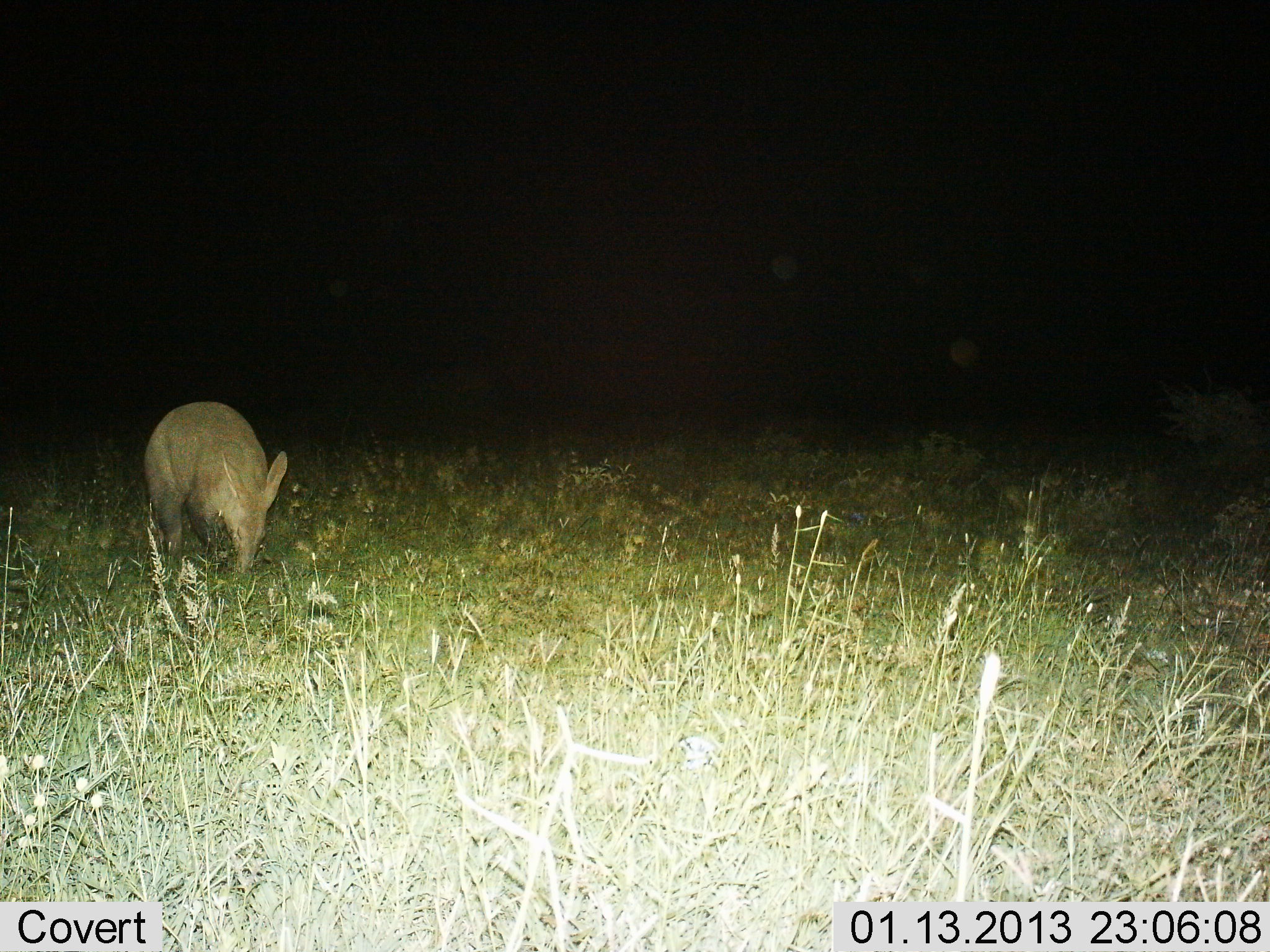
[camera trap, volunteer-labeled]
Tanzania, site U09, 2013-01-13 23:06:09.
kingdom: Animalia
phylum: Chordata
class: Mammalia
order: Tubulidentata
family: Orycteropodidae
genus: Orycteropus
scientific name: Orycteropus afer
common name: aardvark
Aardvark (Orycteropus afer), count 1. Behavior (volunteer vote fractions): standing 0%, resting 0%, moving 0%, interacting 0%. Young present (vote fraction): 0%. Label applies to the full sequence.